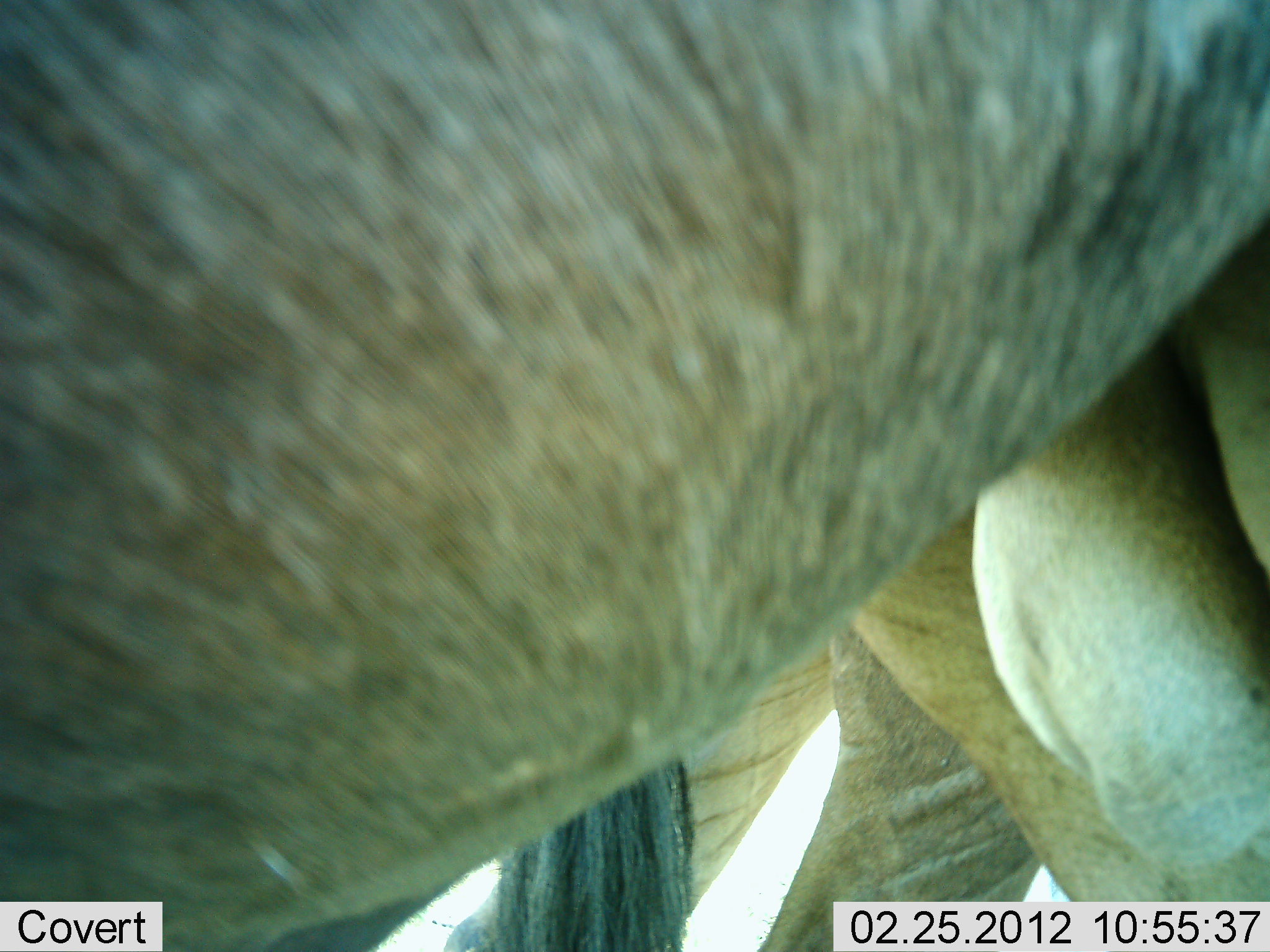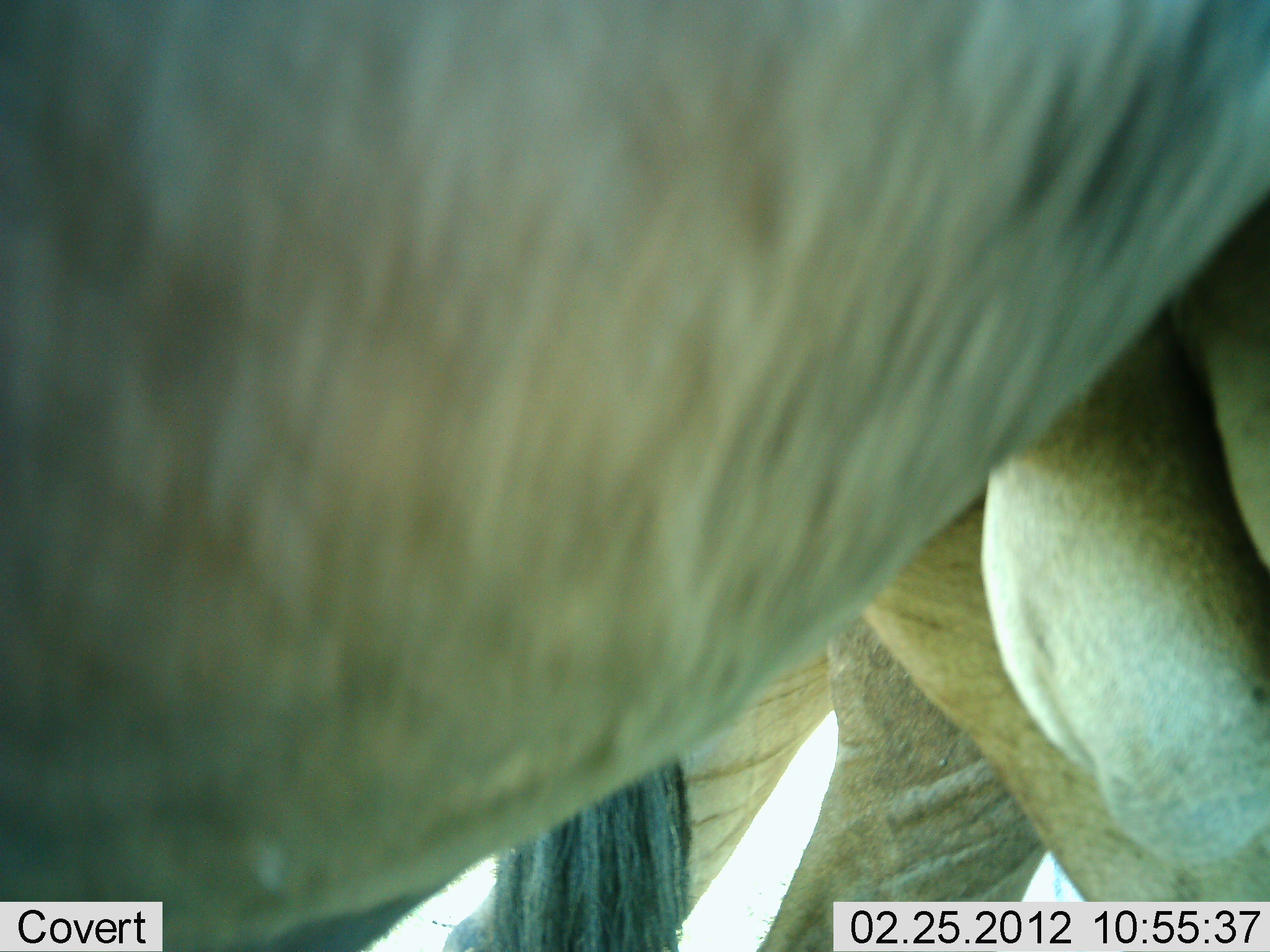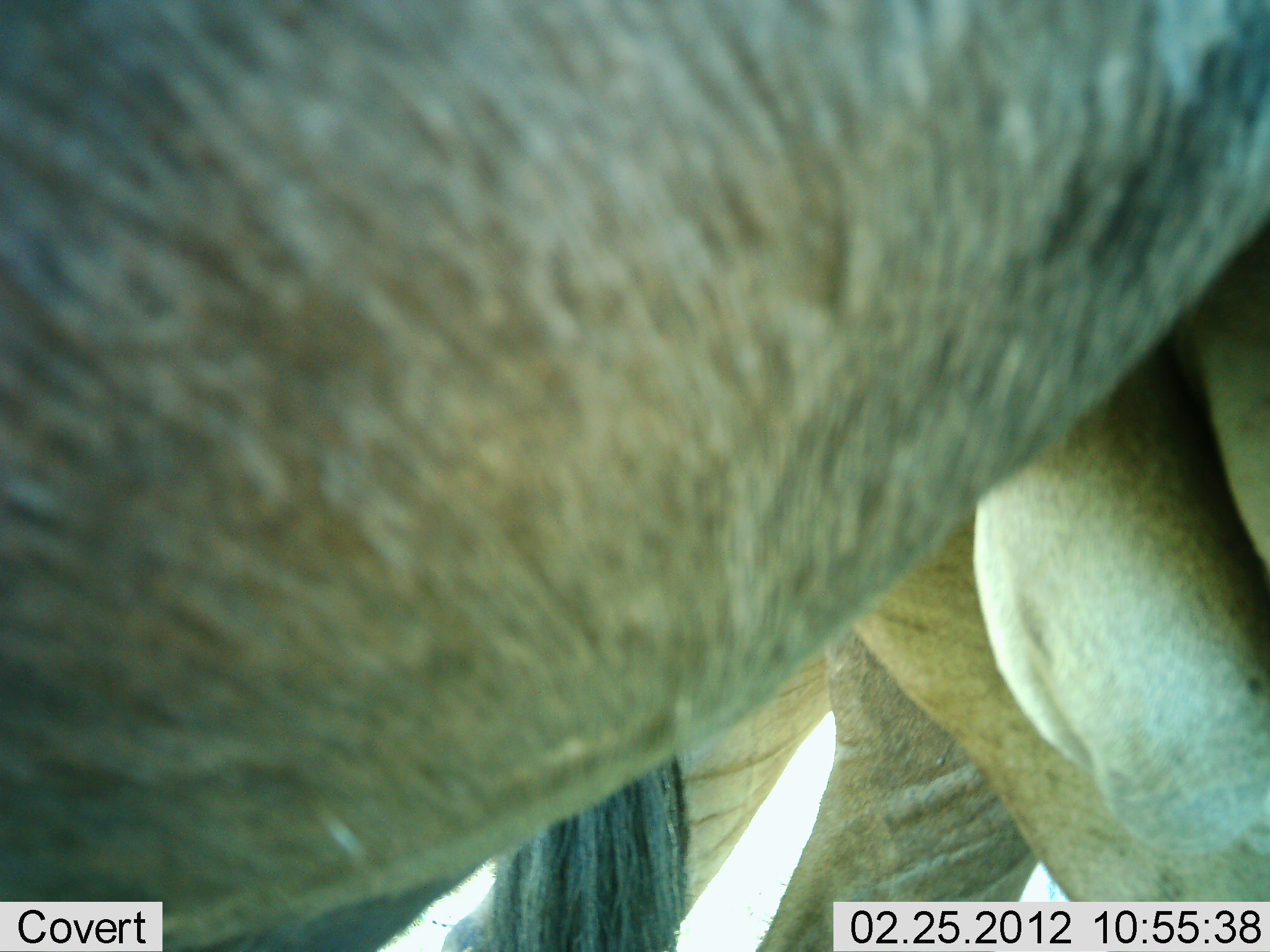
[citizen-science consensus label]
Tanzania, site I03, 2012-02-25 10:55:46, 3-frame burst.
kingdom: Animalia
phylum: Chordata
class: Mammalia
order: Artiodactyla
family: Bovidae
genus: Connochaetes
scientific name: Connochaetes taurinus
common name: blue wildebeest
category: wildebeest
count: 2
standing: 100%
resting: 0%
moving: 0%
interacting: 0%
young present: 0%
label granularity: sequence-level